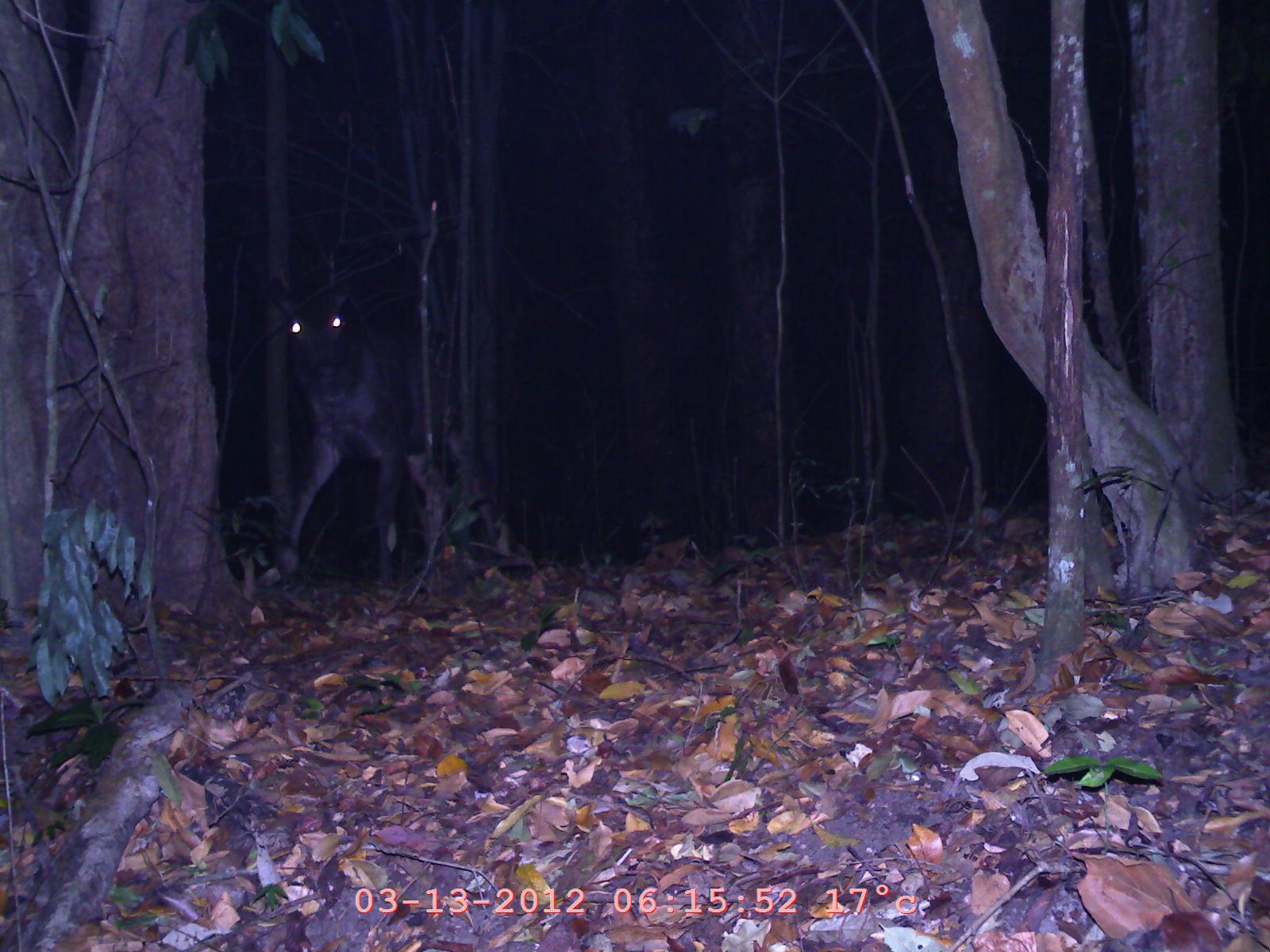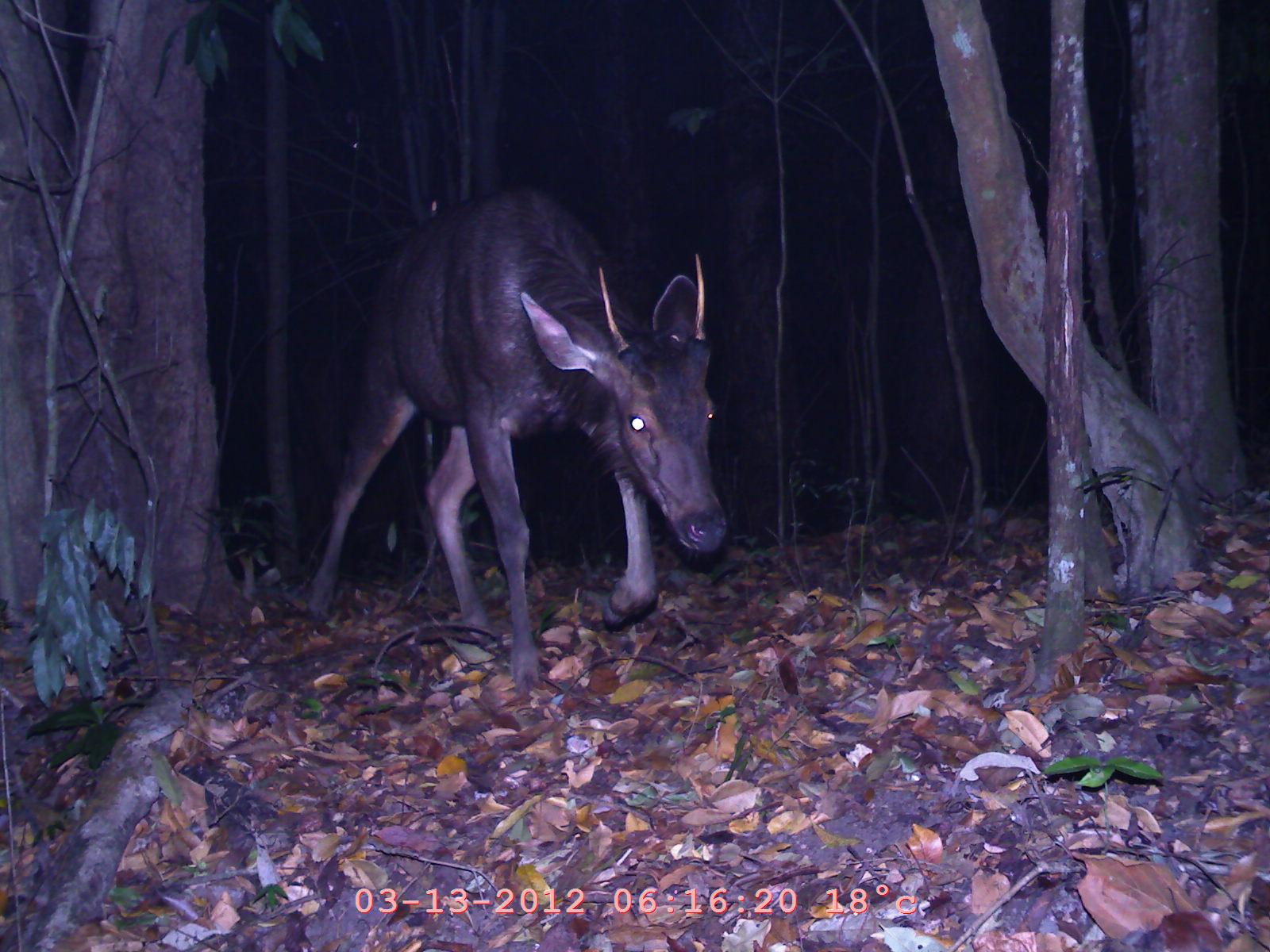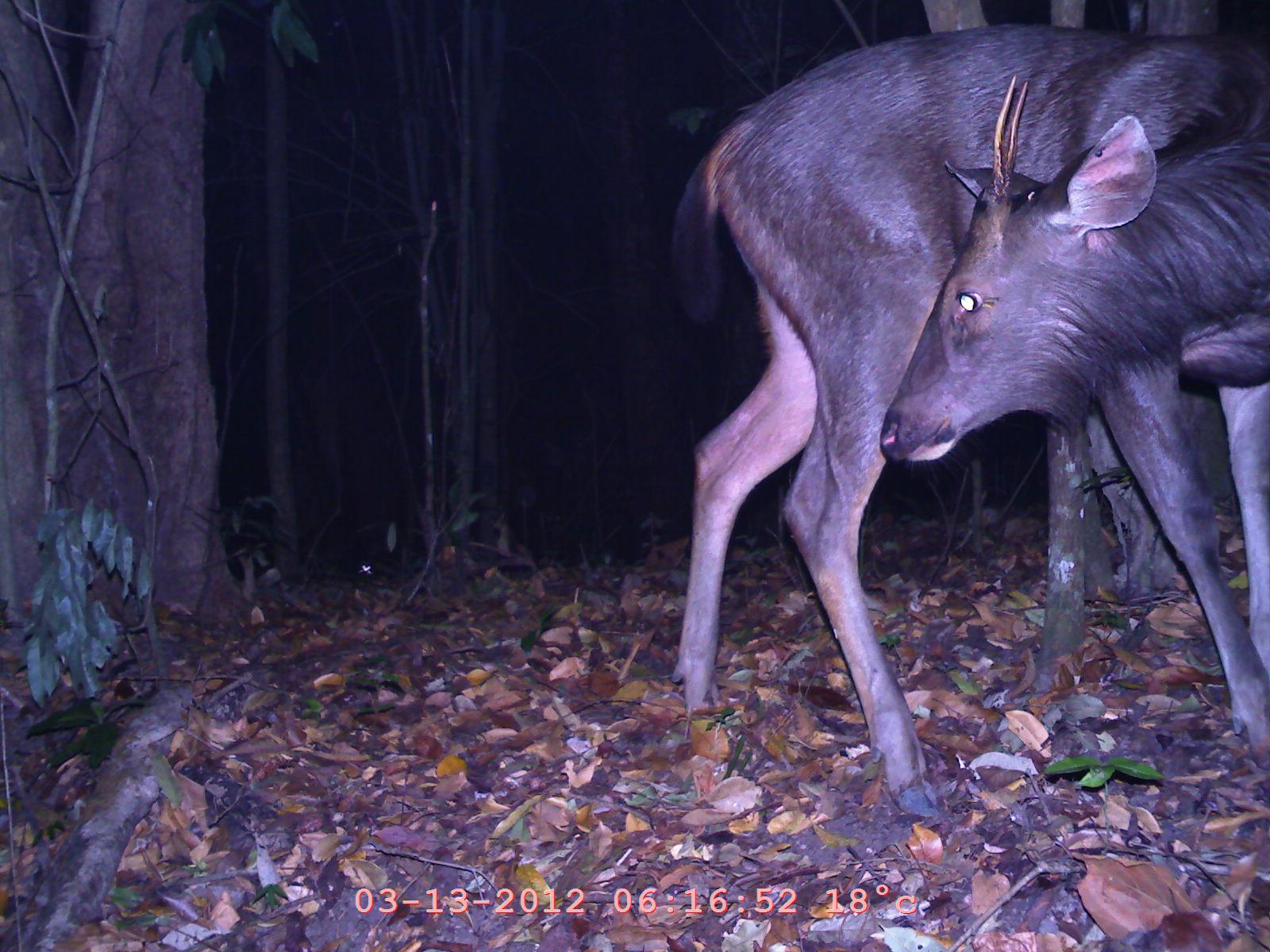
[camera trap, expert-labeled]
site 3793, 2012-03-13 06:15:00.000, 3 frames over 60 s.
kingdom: Animalia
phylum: Chordata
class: Mammalia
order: Artiodactyla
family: Cervidae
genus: Rusa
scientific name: Rusa unicolor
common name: sambar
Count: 1.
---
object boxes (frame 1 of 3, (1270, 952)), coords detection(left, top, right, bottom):
rusa unicolor: detection(262, 260, 442, 588)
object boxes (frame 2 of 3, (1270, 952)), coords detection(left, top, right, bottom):
rusa unicolor: detection(296, 175, 730, 689)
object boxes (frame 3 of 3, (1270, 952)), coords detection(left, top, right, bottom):
rusa unicolor: detection(661, 13, 1267, 821)